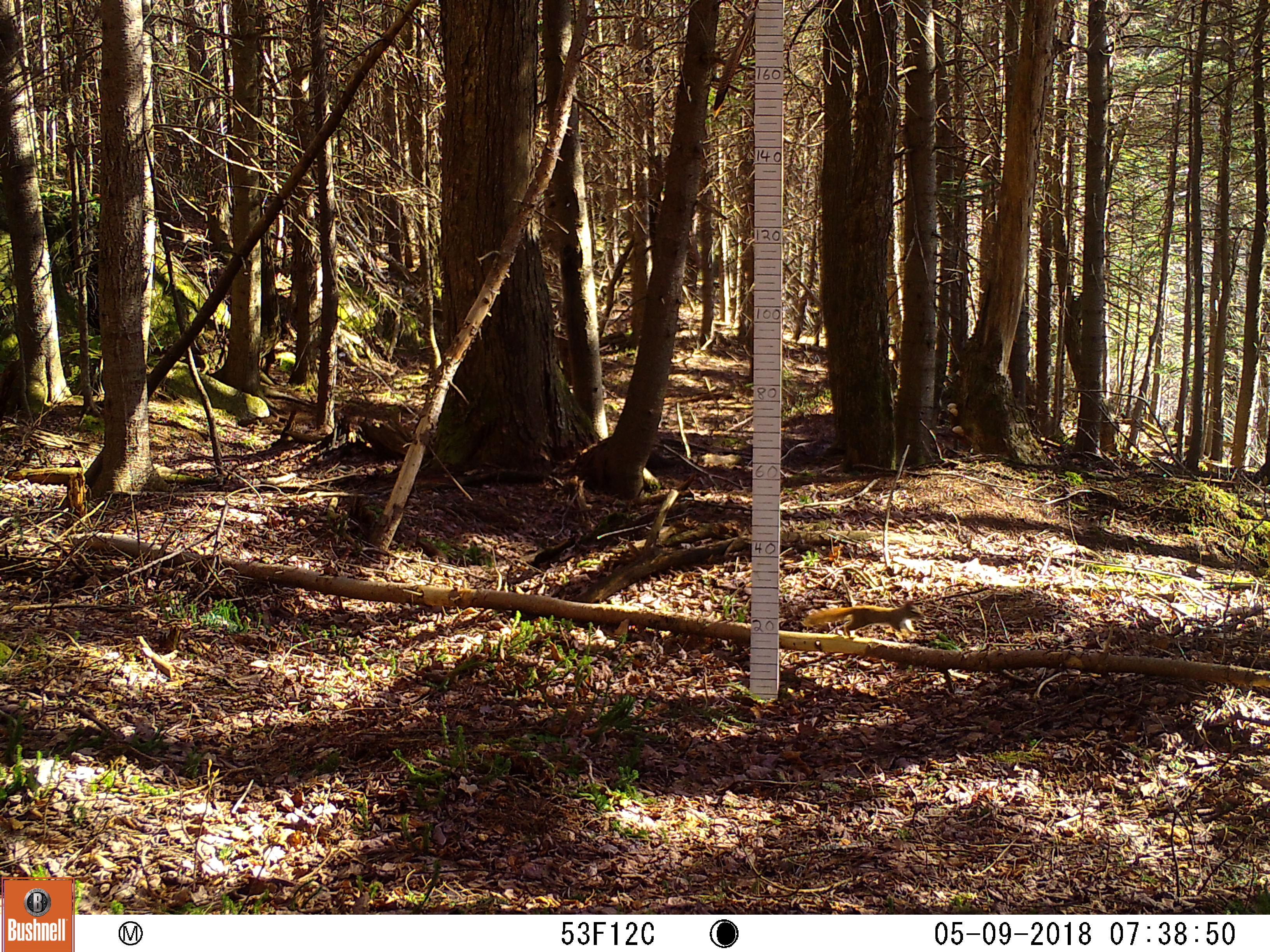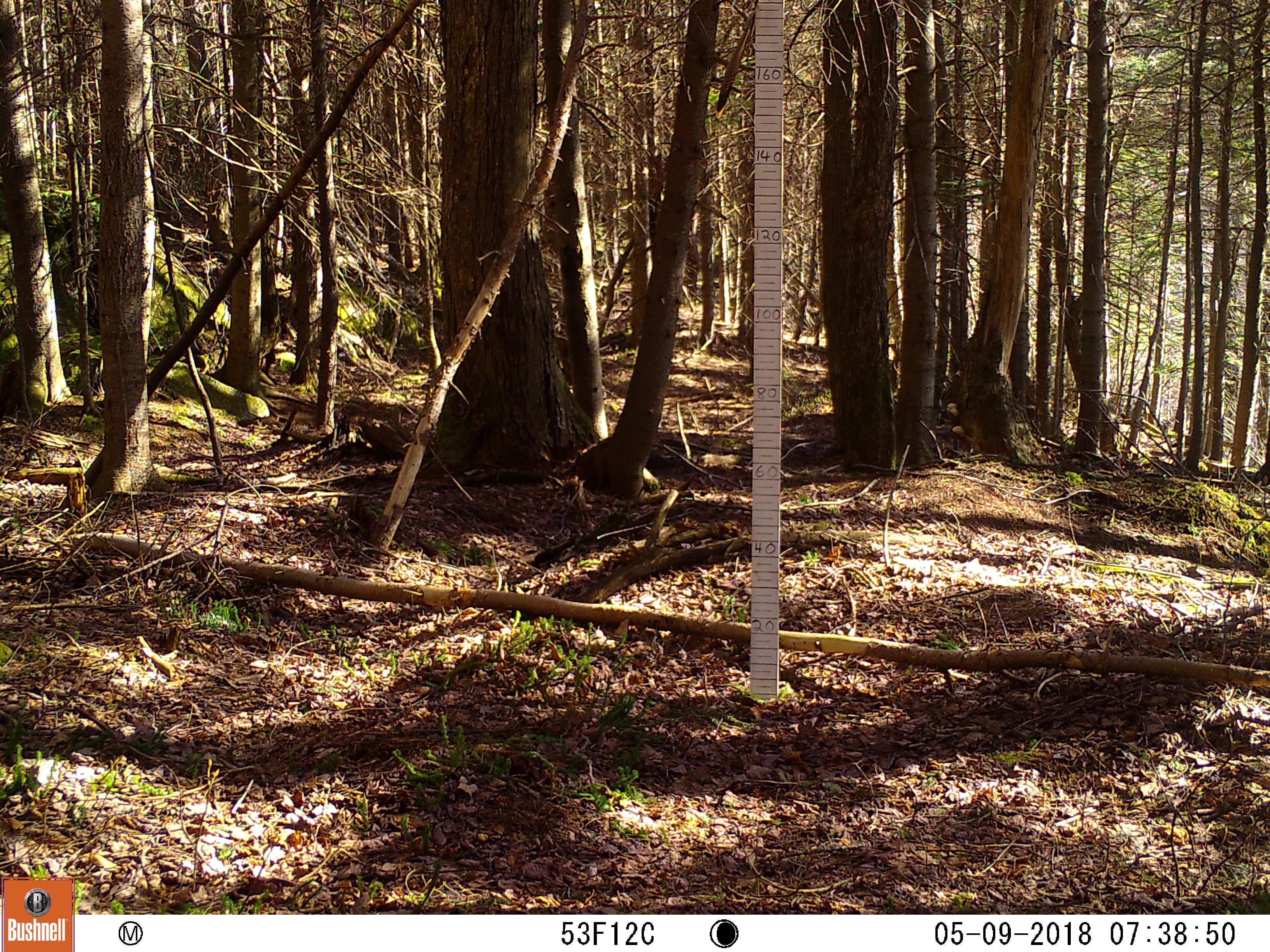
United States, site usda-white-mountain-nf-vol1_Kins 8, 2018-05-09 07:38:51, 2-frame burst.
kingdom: Animalia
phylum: Chordata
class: Mammalia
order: Rodentia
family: Sciuridae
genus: Tamiasciurus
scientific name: Tamiasciurus hudsonicus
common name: red squirrel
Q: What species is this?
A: Red squirrel (Tamiasciurus hudsonicus).